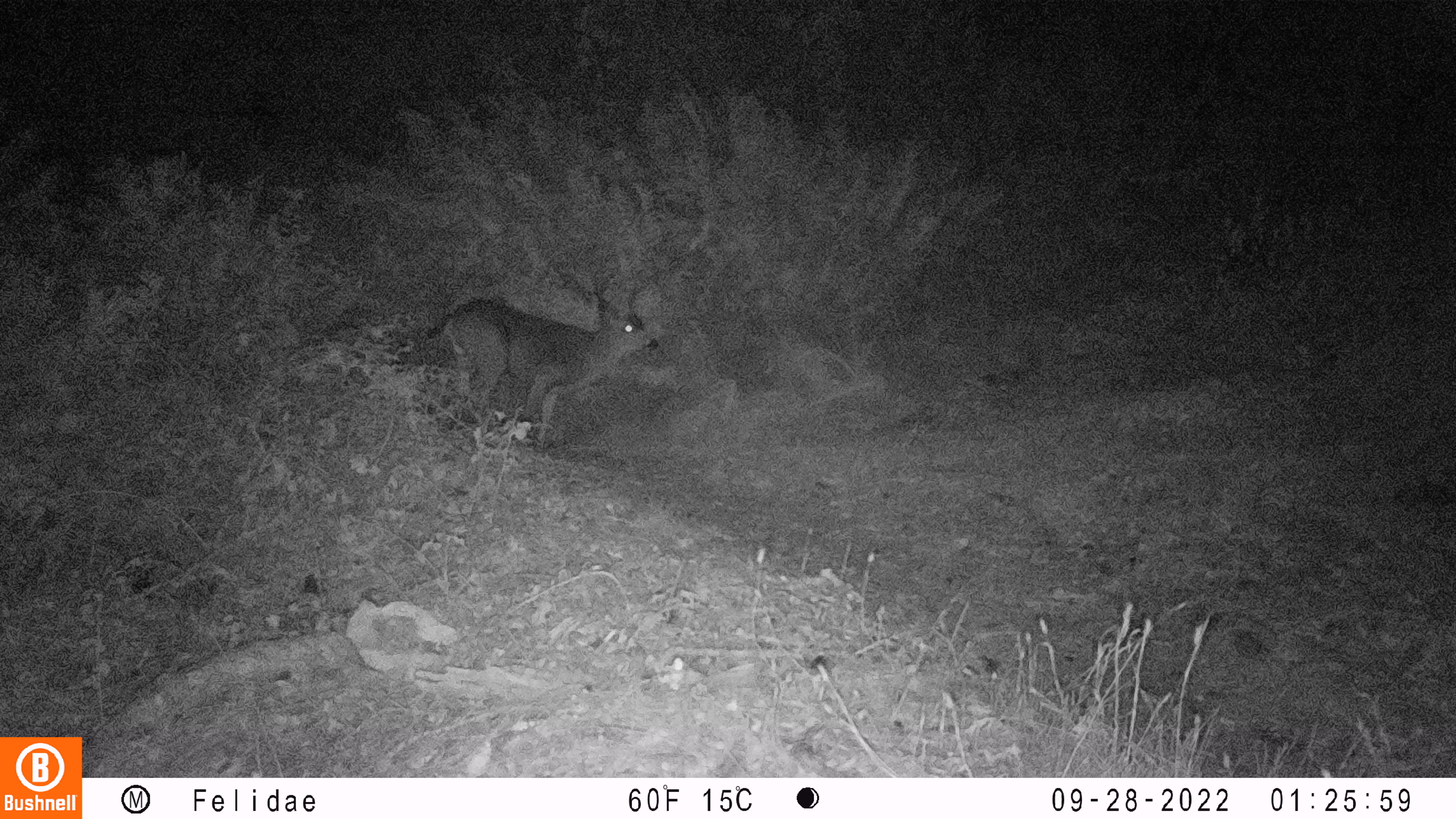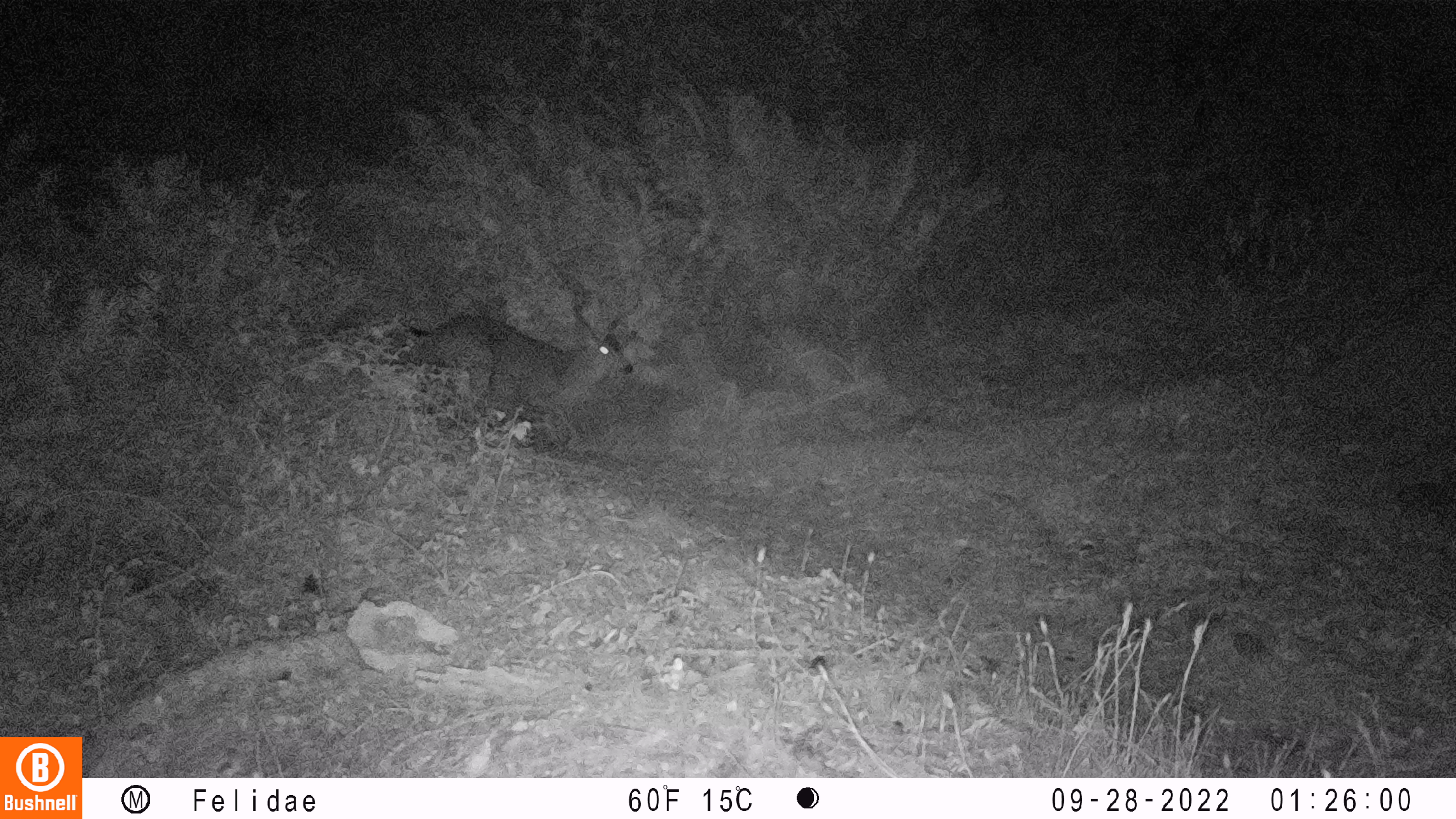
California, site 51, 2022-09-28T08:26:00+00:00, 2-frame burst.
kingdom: Animalia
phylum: Chordata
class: Mammalia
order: Artiodactyla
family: Cervidae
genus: Odocoileus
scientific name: Odocoileus hemionus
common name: mule deer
Mule deer (Odocoileus hemionus).